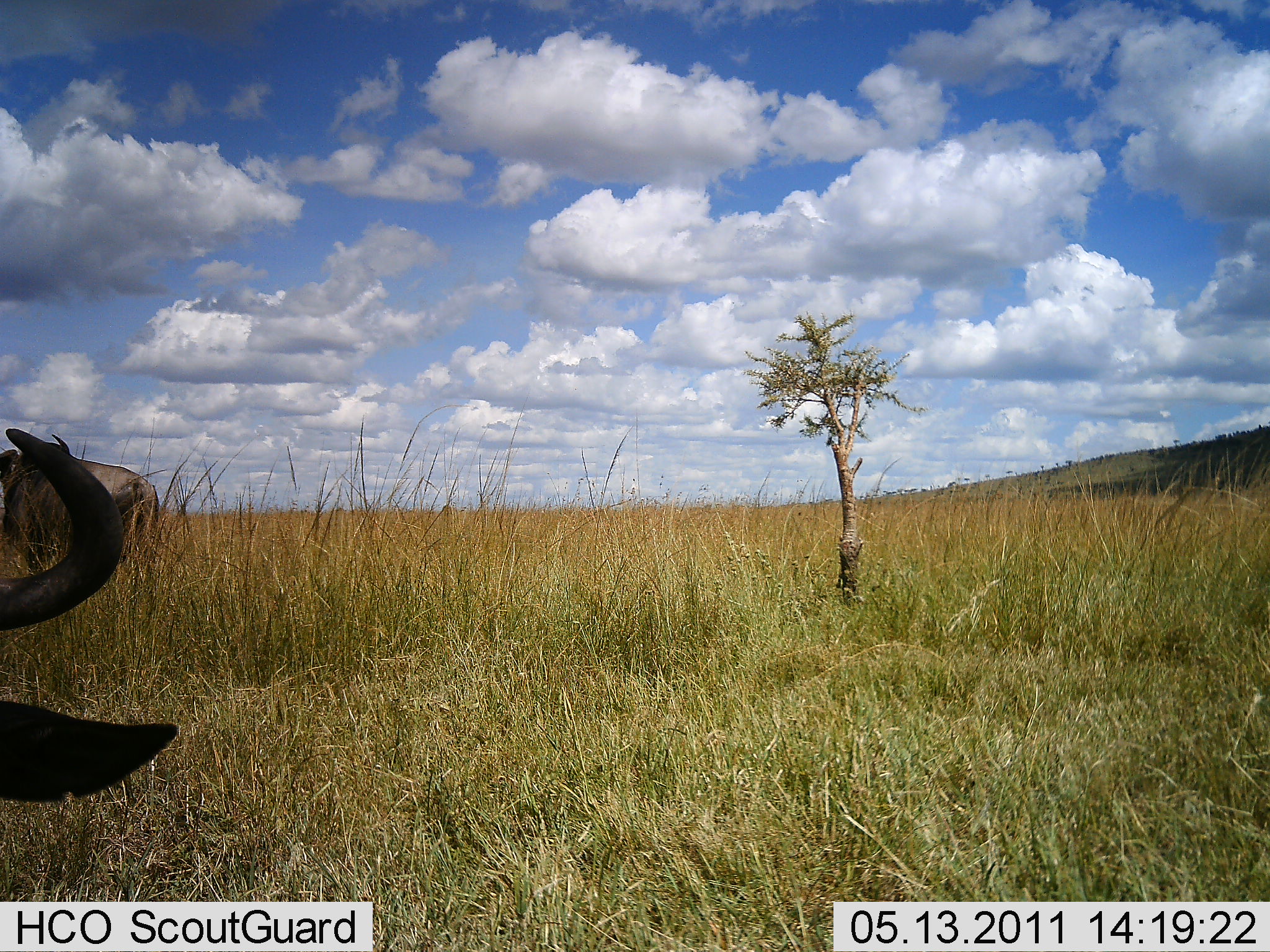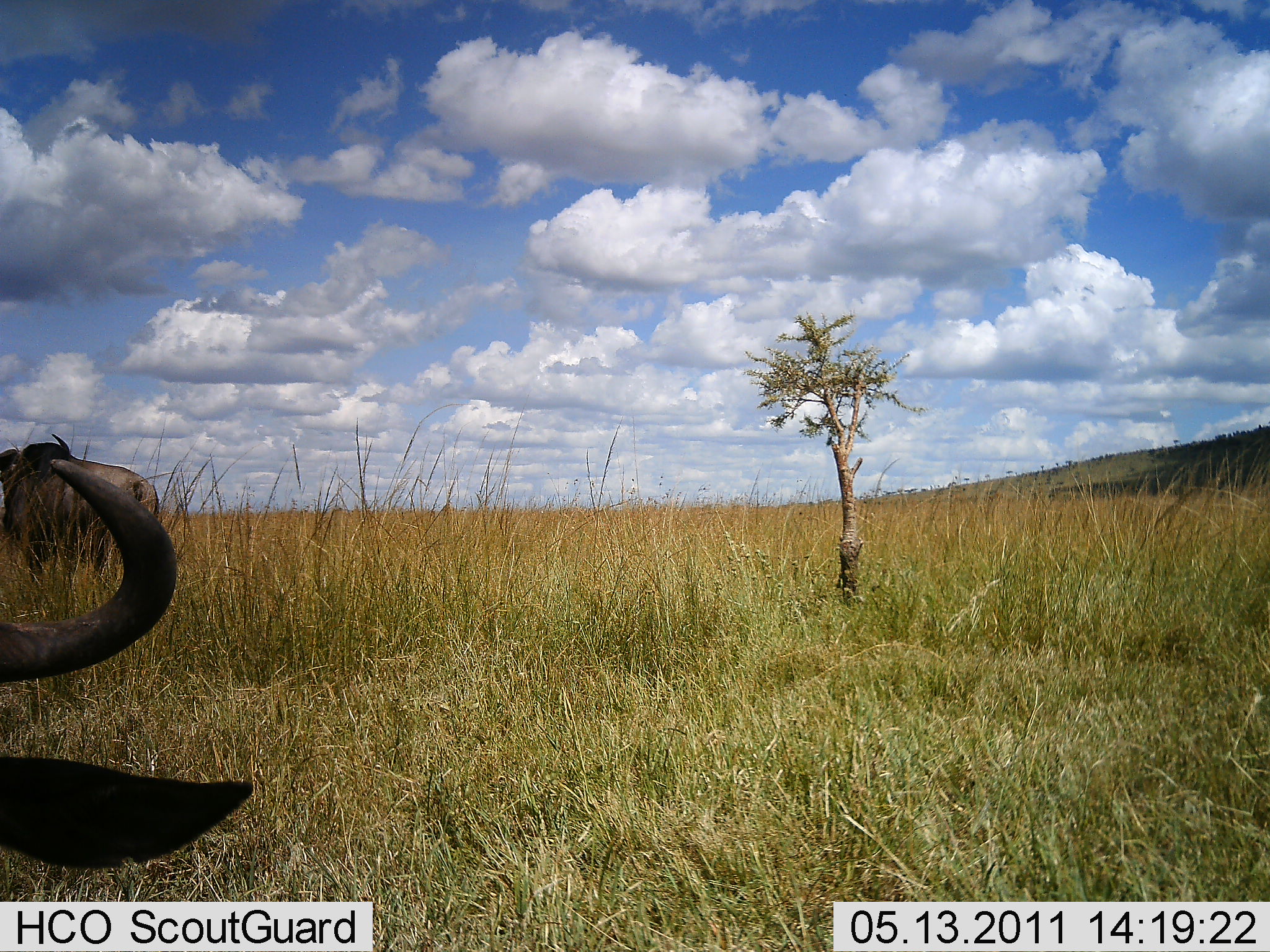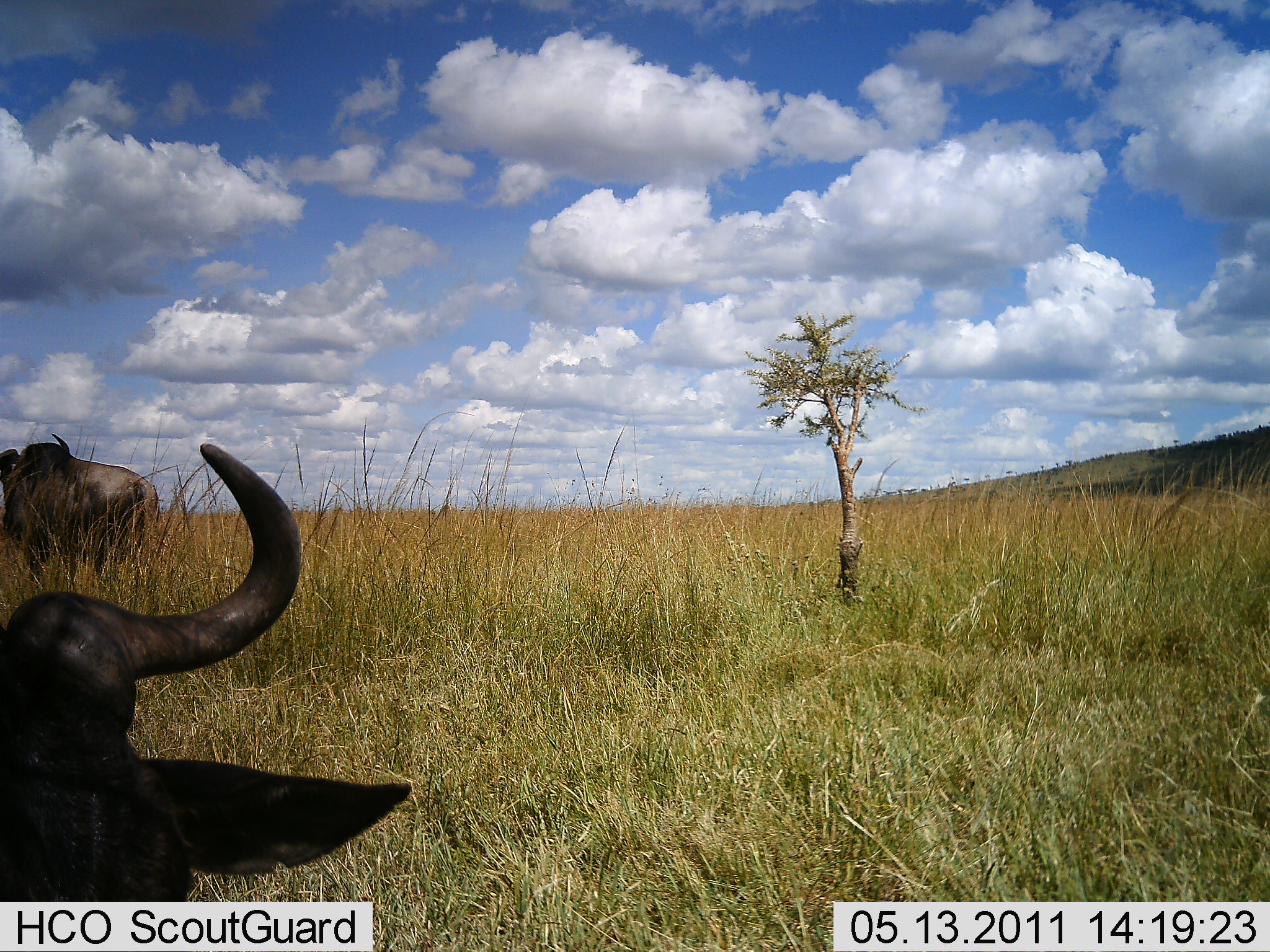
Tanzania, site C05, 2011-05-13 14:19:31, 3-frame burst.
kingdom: Animalia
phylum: Chordata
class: Mammalia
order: Artiodactyla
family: Bovidae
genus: Connochaetes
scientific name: Connochaetes taurinus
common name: blue wildebeest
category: wildebeest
Wildebeest (blue wildebeest) (Connochaetes taurinus), count 2. Behavior (volunteer vote fractions): standing 83%, resting 17%, moving 17%, interacting 8%. Young present (vote fraction): 0%. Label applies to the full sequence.